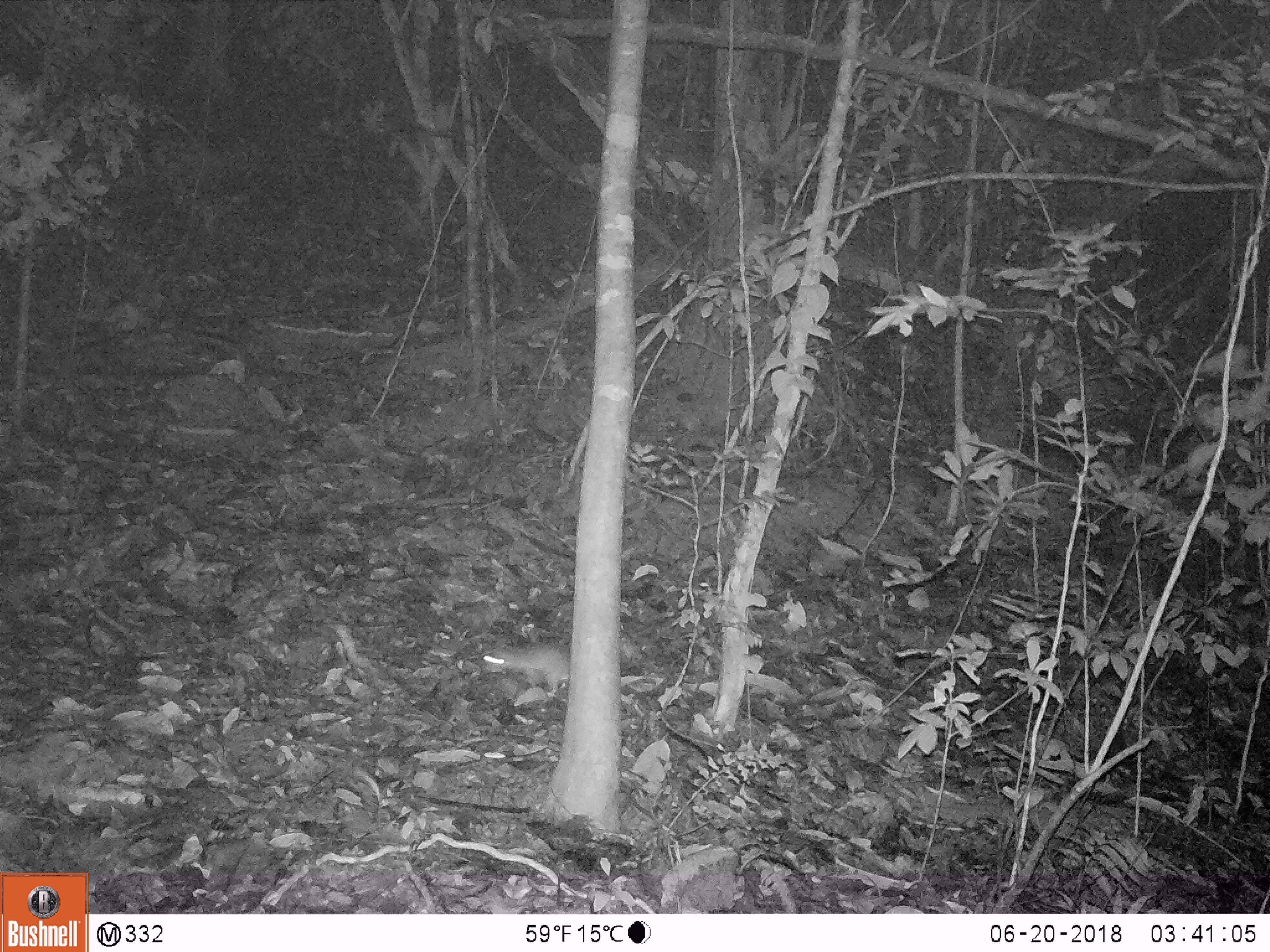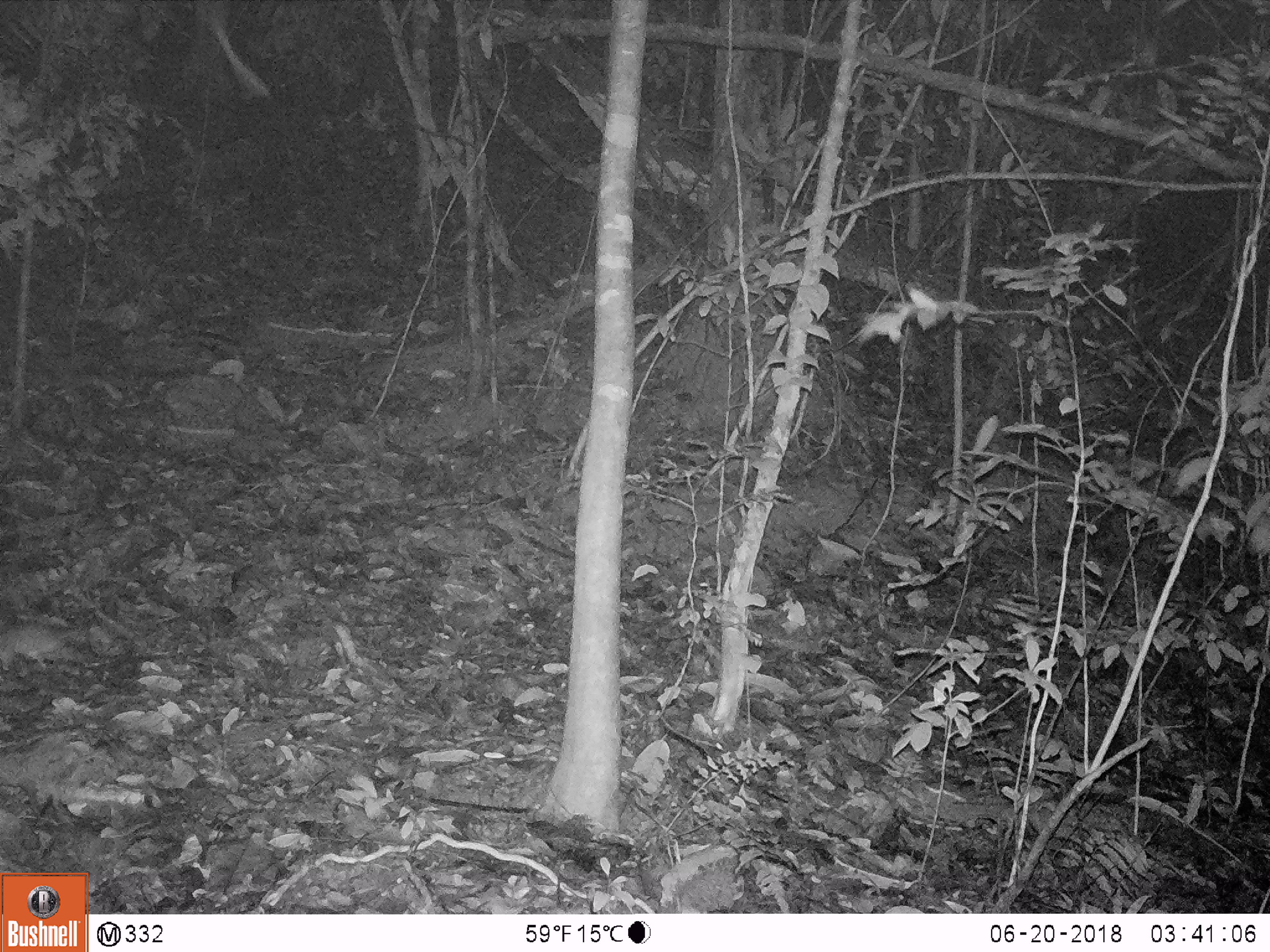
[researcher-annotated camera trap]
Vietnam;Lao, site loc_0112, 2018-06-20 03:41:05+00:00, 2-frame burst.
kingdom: Animalia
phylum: Chordata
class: Mammalia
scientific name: Mammalia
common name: mammal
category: unidentified small mammal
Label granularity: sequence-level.